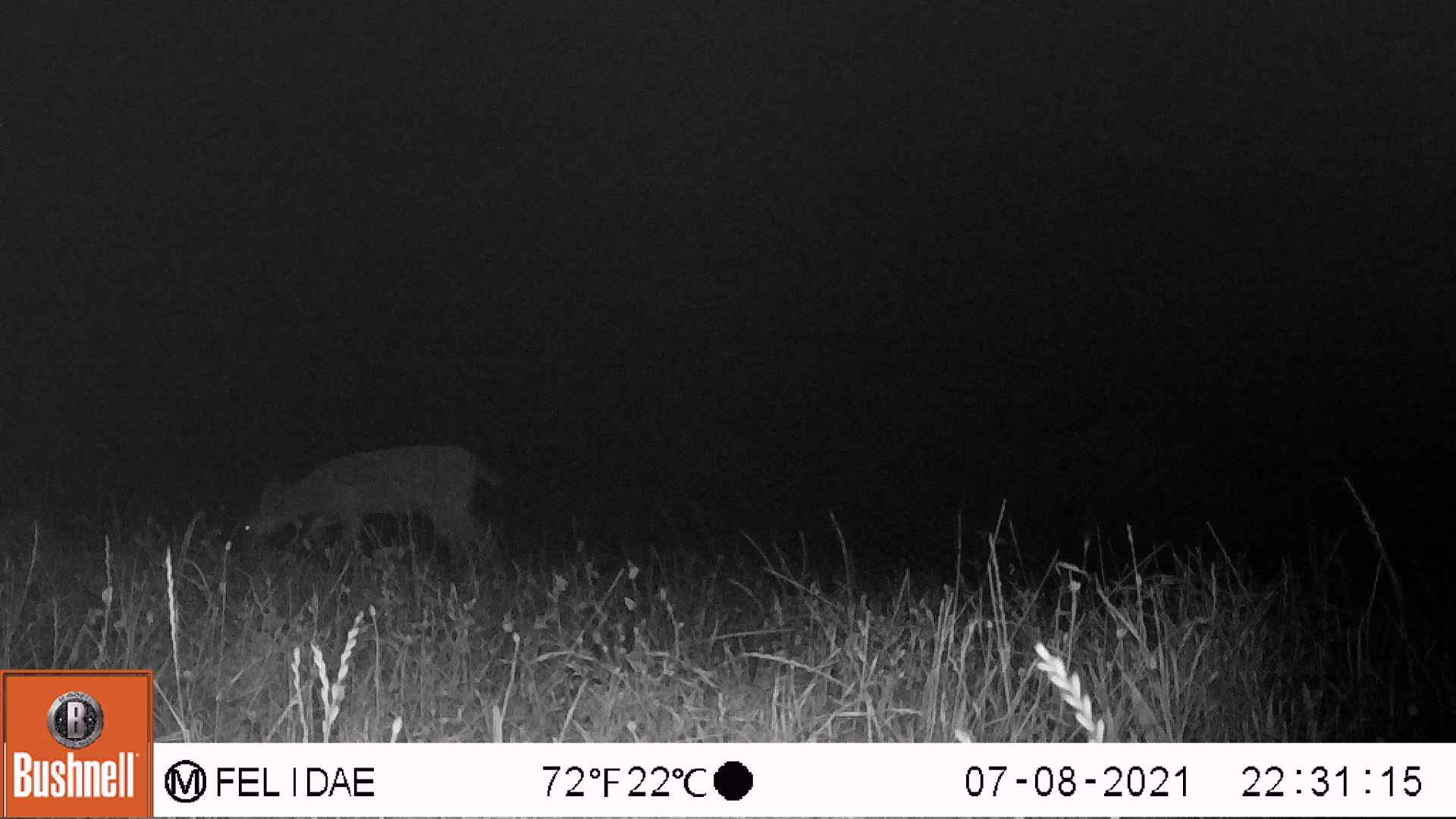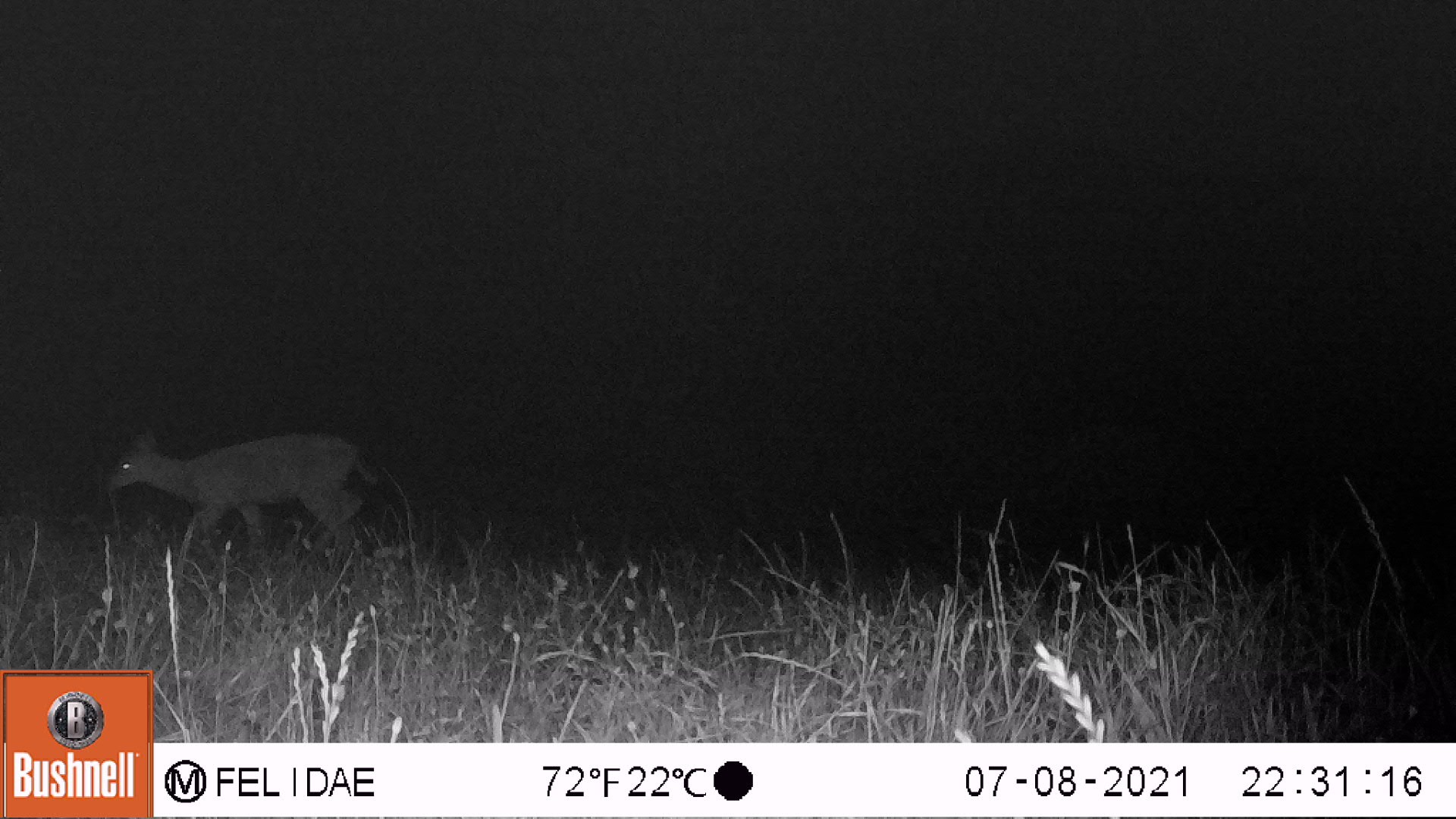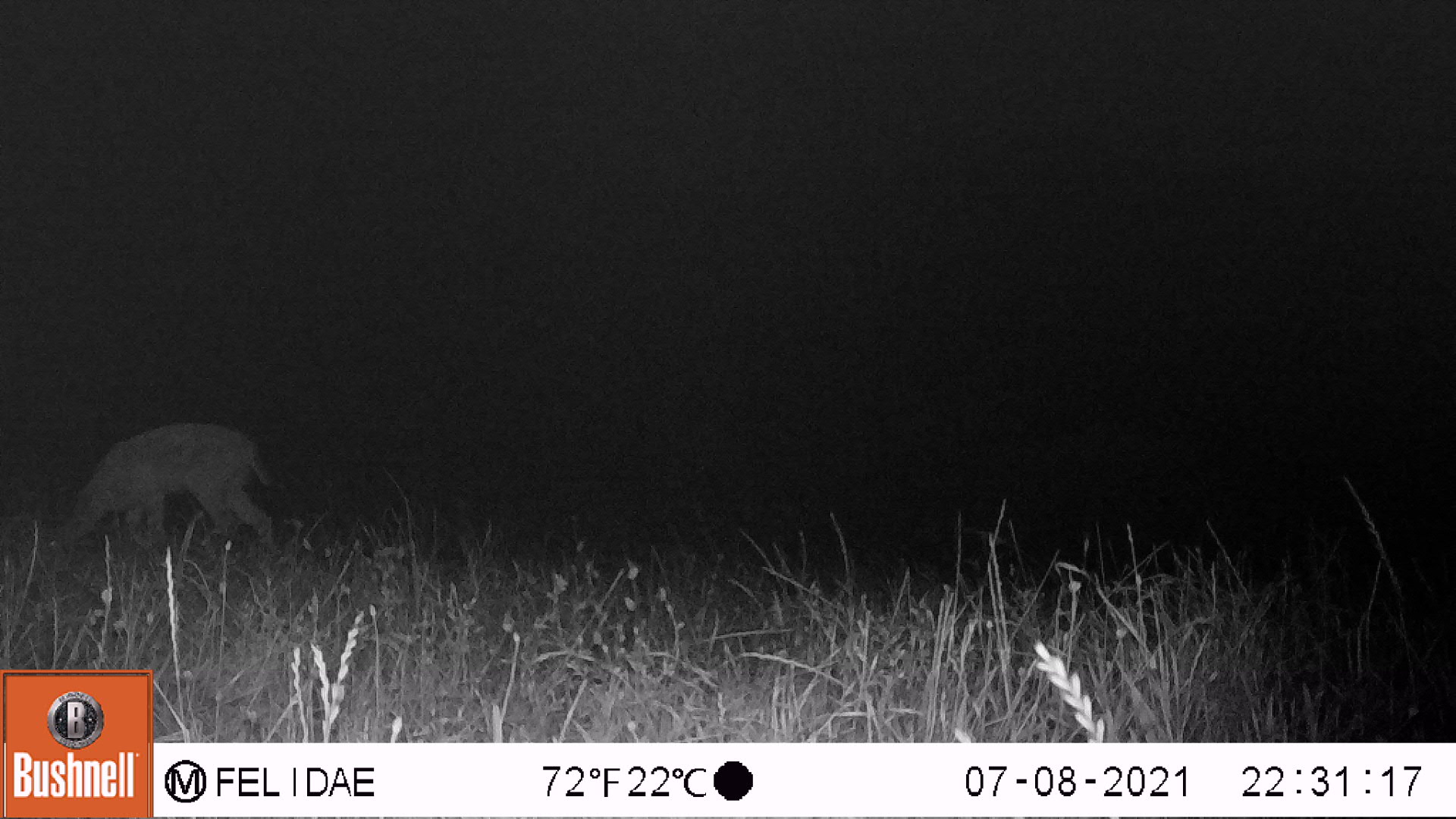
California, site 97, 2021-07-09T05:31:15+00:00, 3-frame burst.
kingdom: Animalia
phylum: Chordata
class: Mammalia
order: Artiodactyla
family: Cervidae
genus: Odocoileus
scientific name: Odocoileus hemionus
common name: mule deer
Mule deer (Odocoileus hemionus).